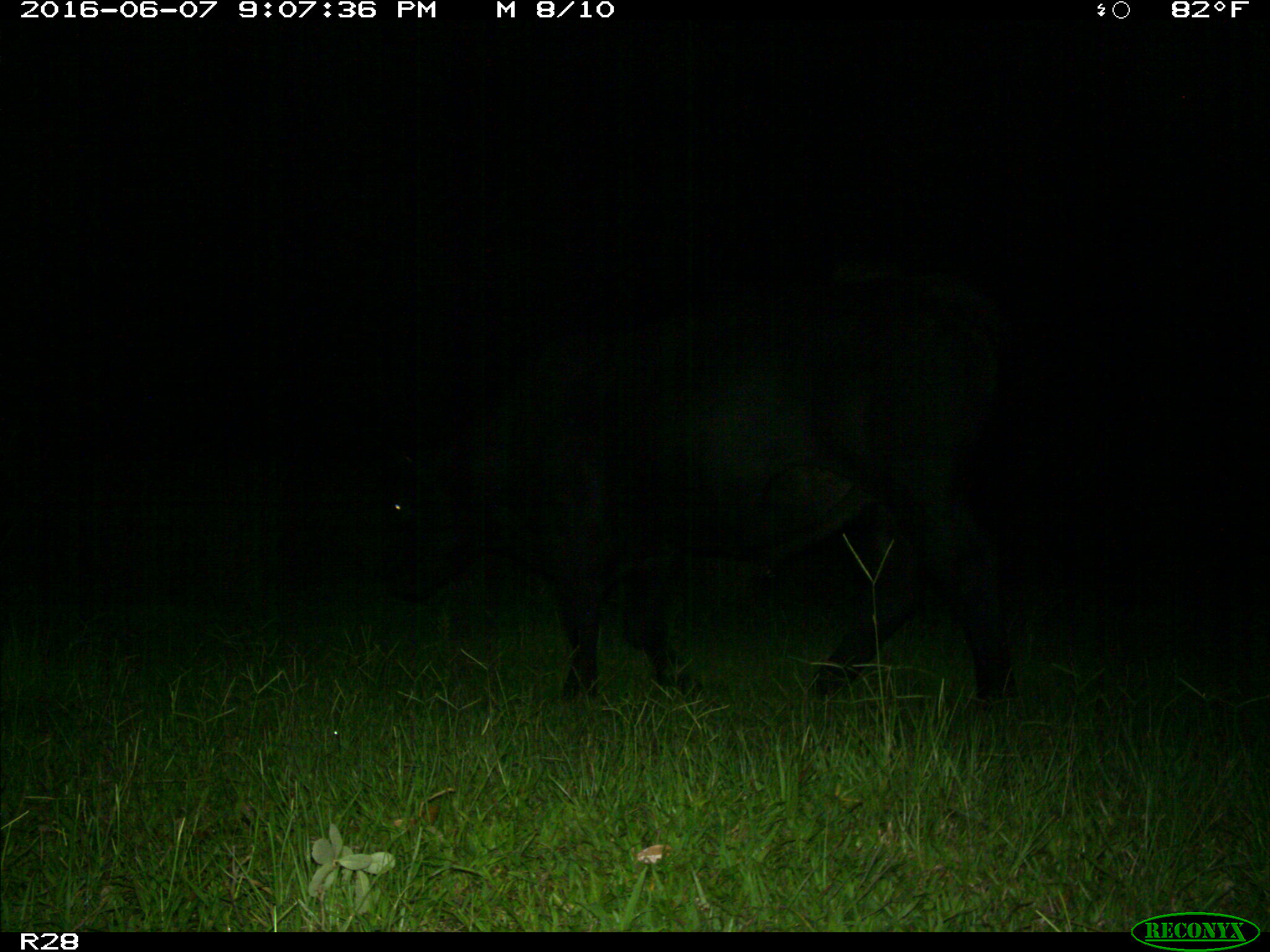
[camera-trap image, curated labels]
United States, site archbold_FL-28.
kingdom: Animalia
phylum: Chordata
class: Mammalia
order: Artiodactyla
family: Bovidae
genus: Bos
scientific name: Bos taurus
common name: domestic cow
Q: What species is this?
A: Bos taurus (domestic cow).